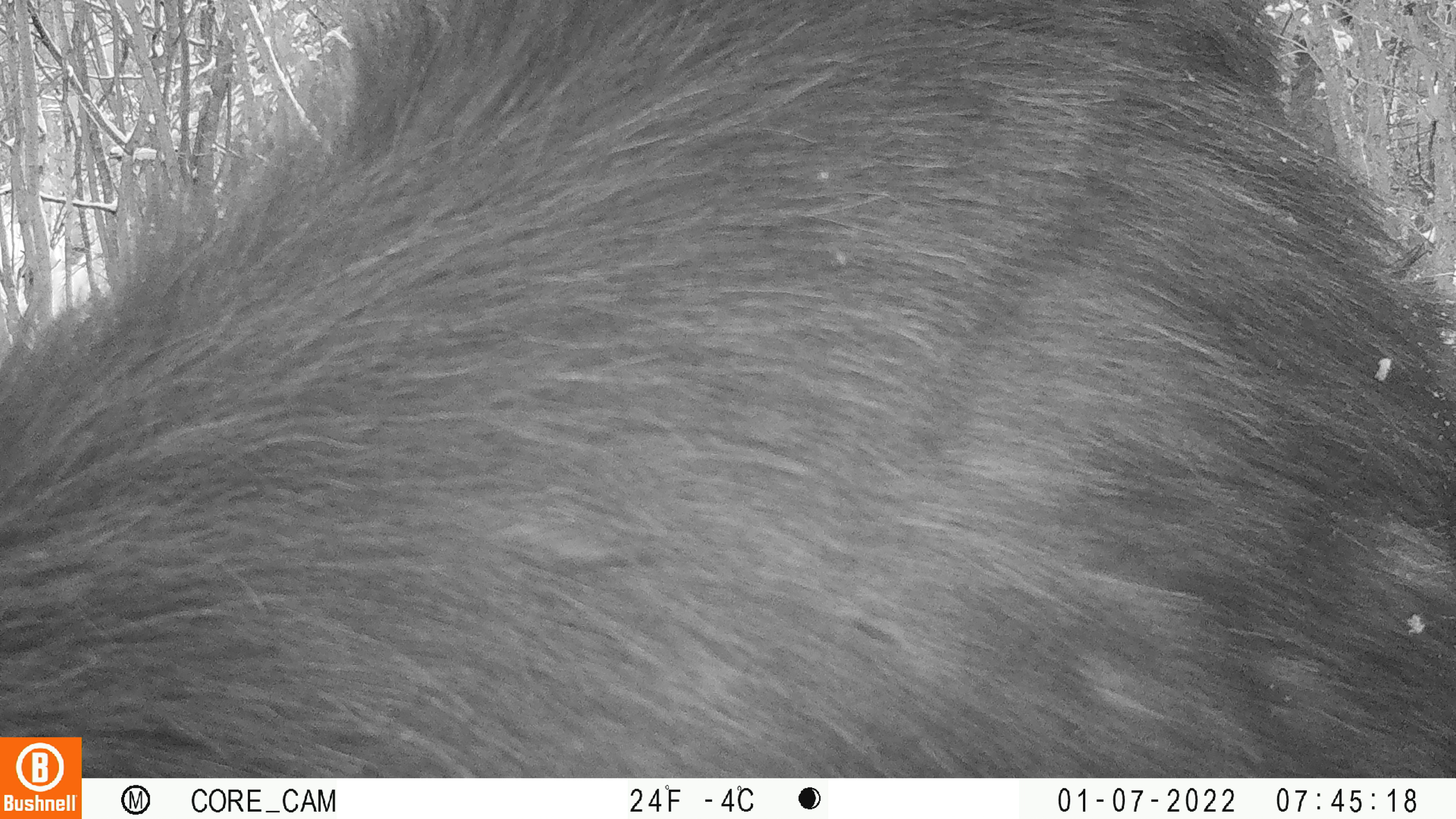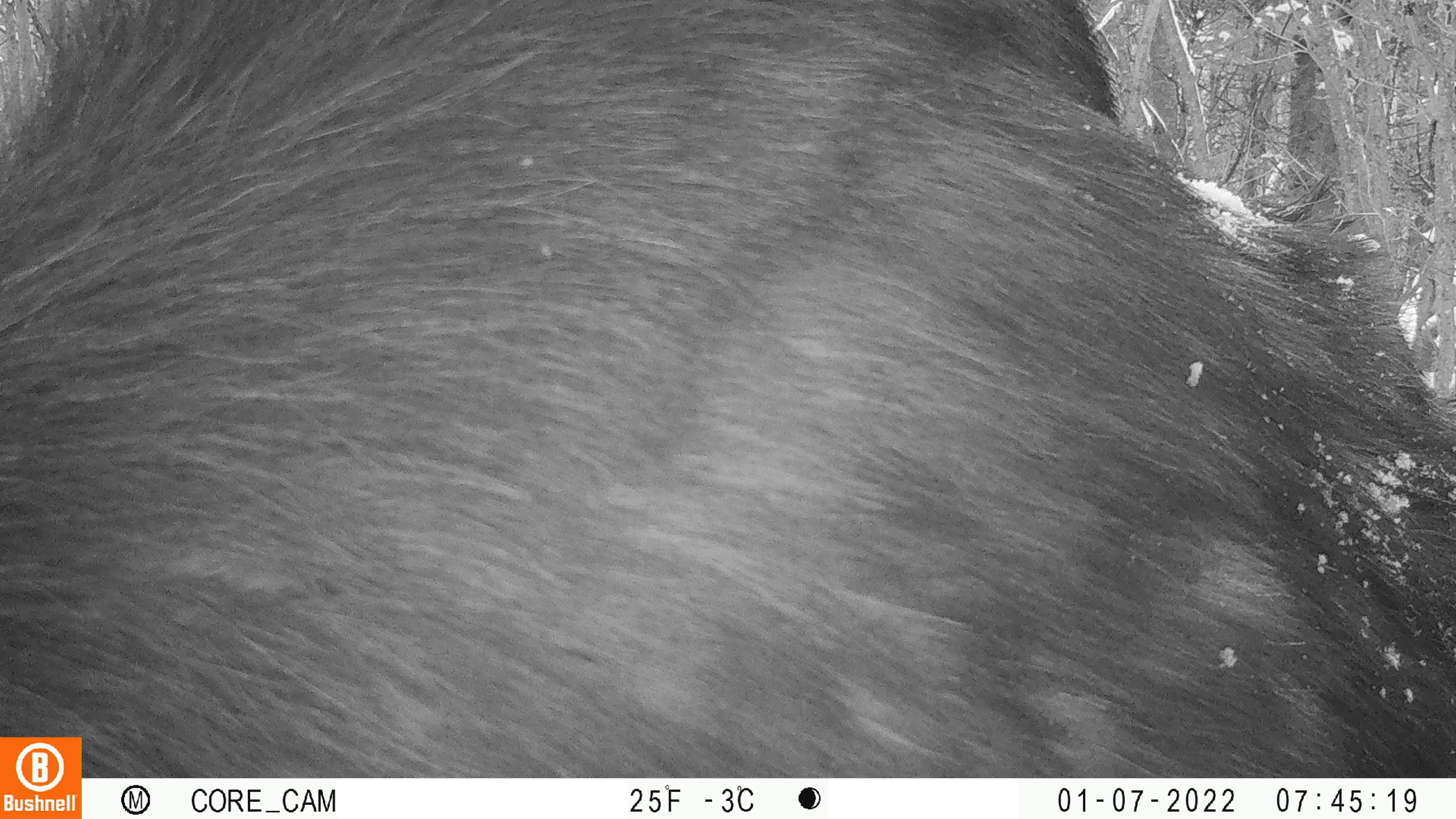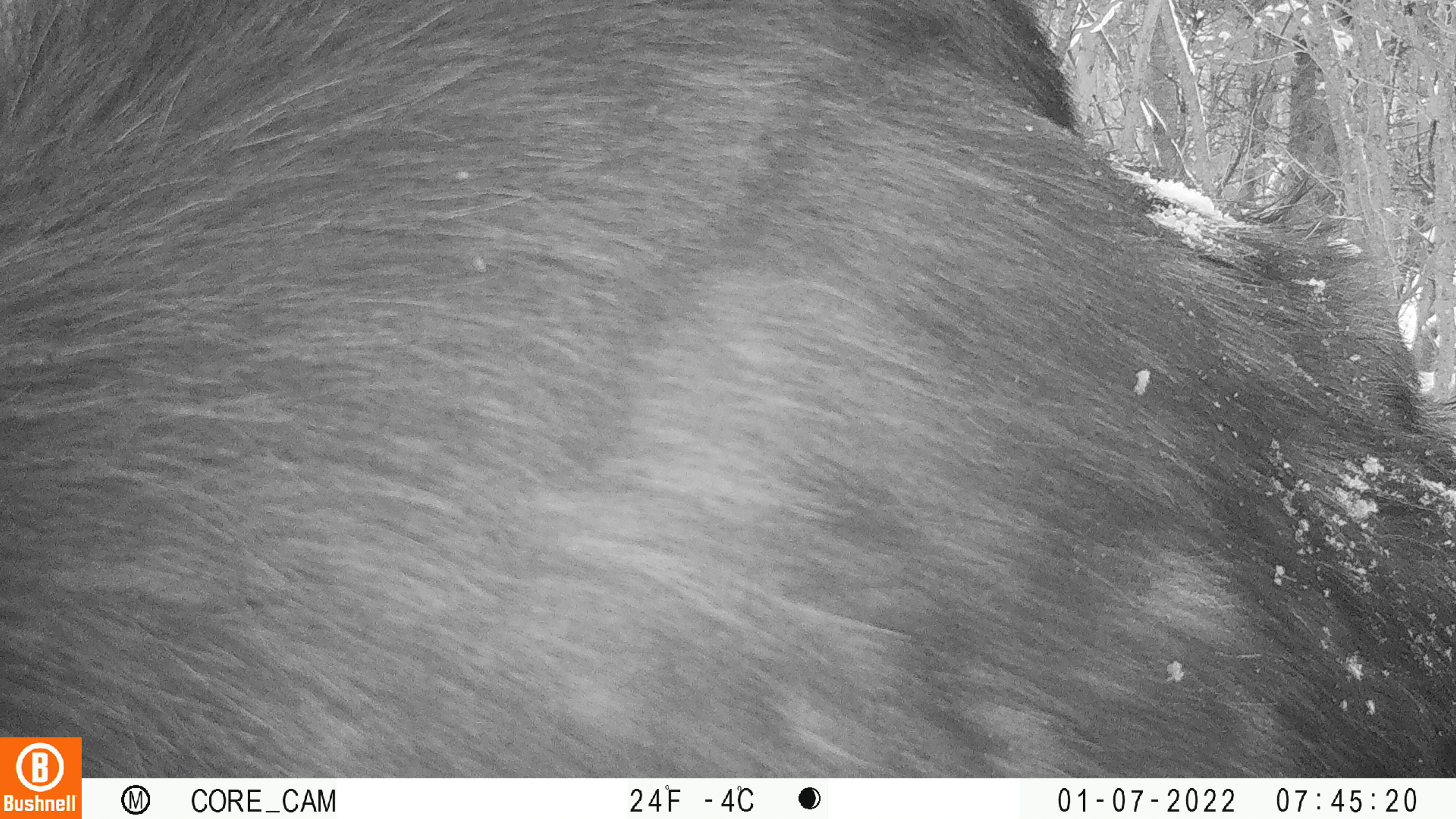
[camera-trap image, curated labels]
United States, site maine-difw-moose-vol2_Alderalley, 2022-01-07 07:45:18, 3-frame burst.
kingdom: Animalia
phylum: Chordata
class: Mammalia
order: Artiodactyla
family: Cervidae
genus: Alces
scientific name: Alces alces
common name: moose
Moose (Alces alces).